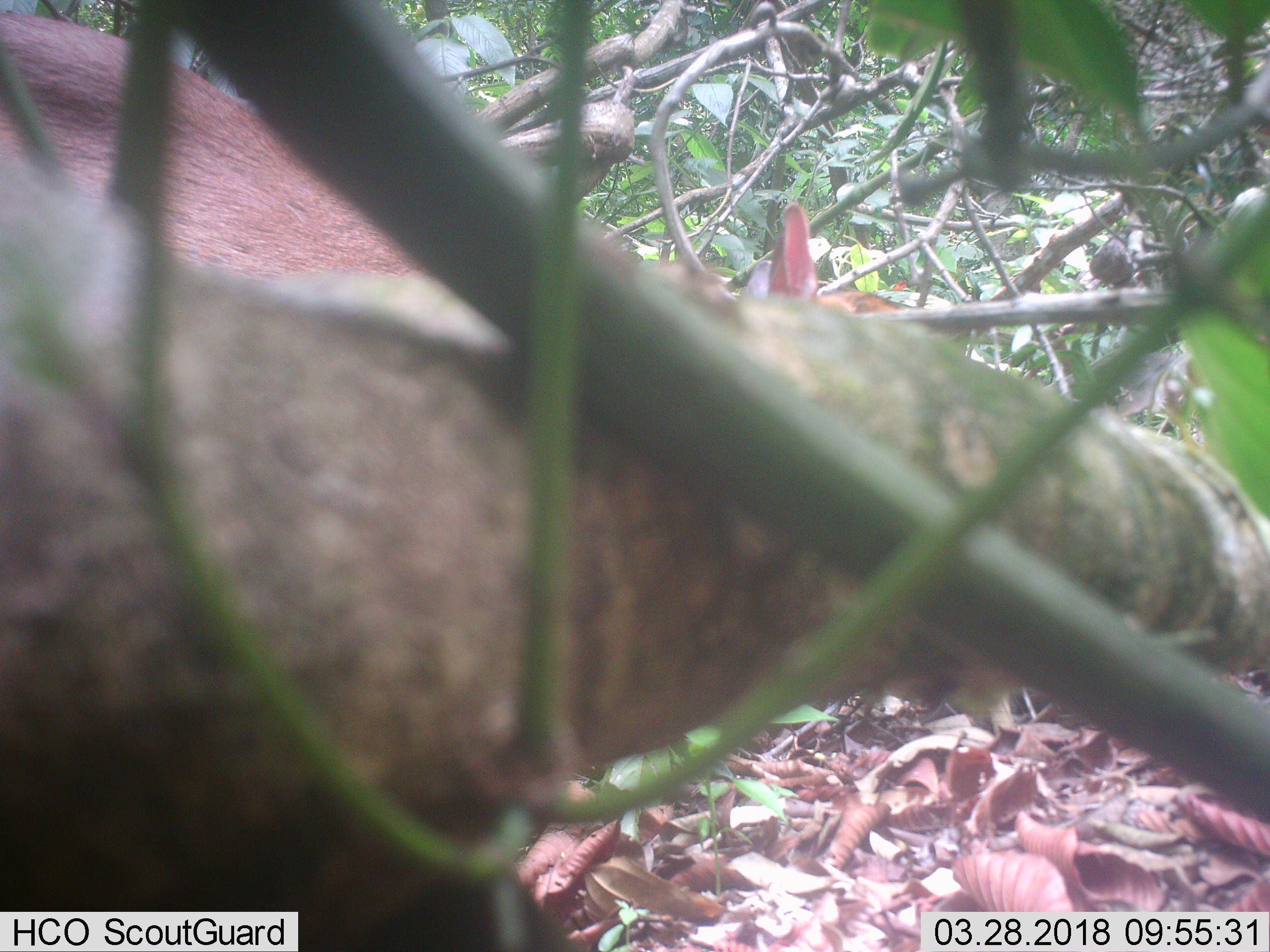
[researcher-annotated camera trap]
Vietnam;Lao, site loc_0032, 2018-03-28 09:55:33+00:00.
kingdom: Animalia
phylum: Chordata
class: Mammalia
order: Artiodactyla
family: Cervidae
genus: Muntiacus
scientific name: Muntiacus vuquangensis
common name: large-antlered muntjac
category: large antlered muntjac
Large antlered muntjac (large-antlered muntjac) (Muntiacus vuquangensis). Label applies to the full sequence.